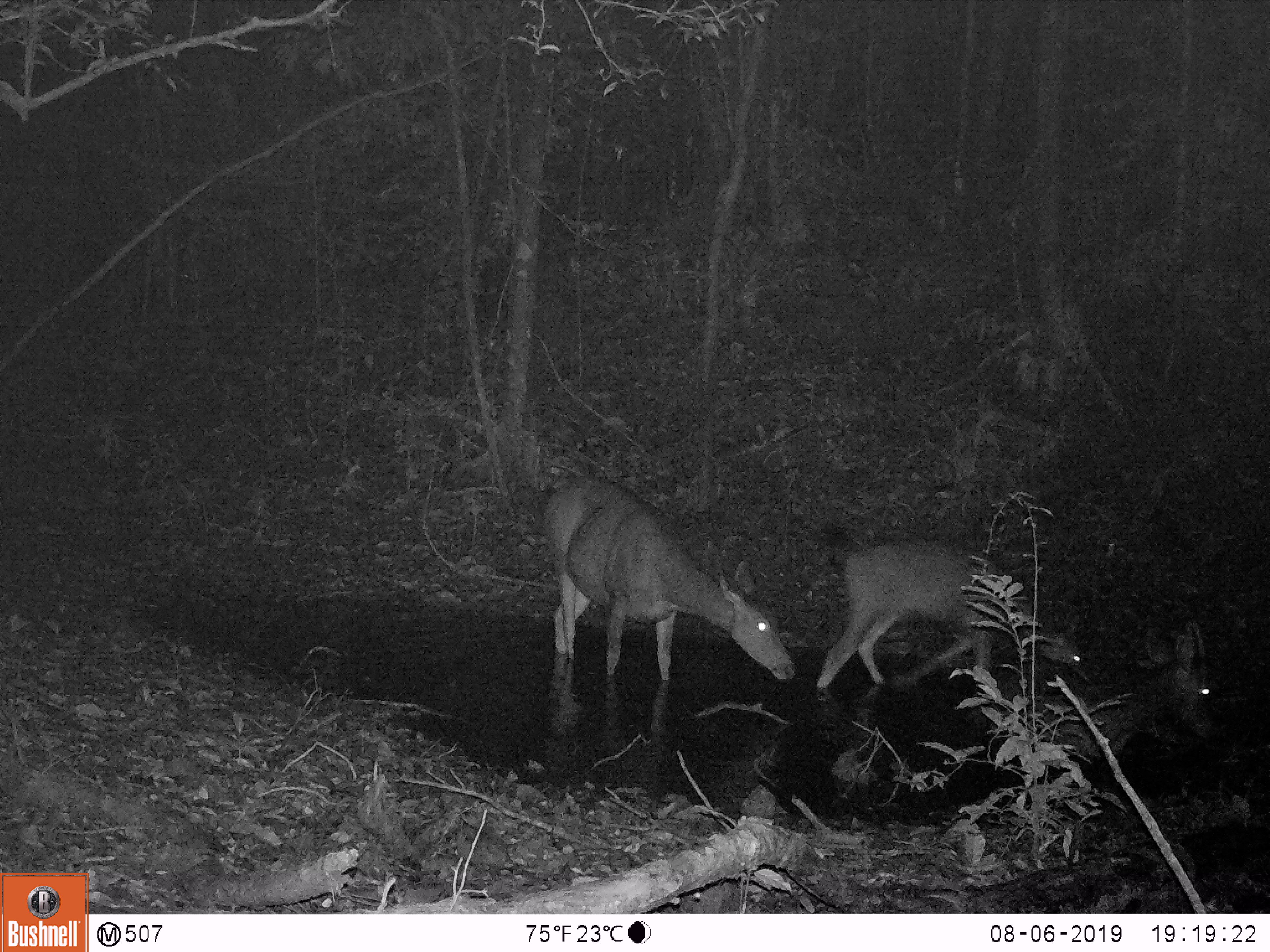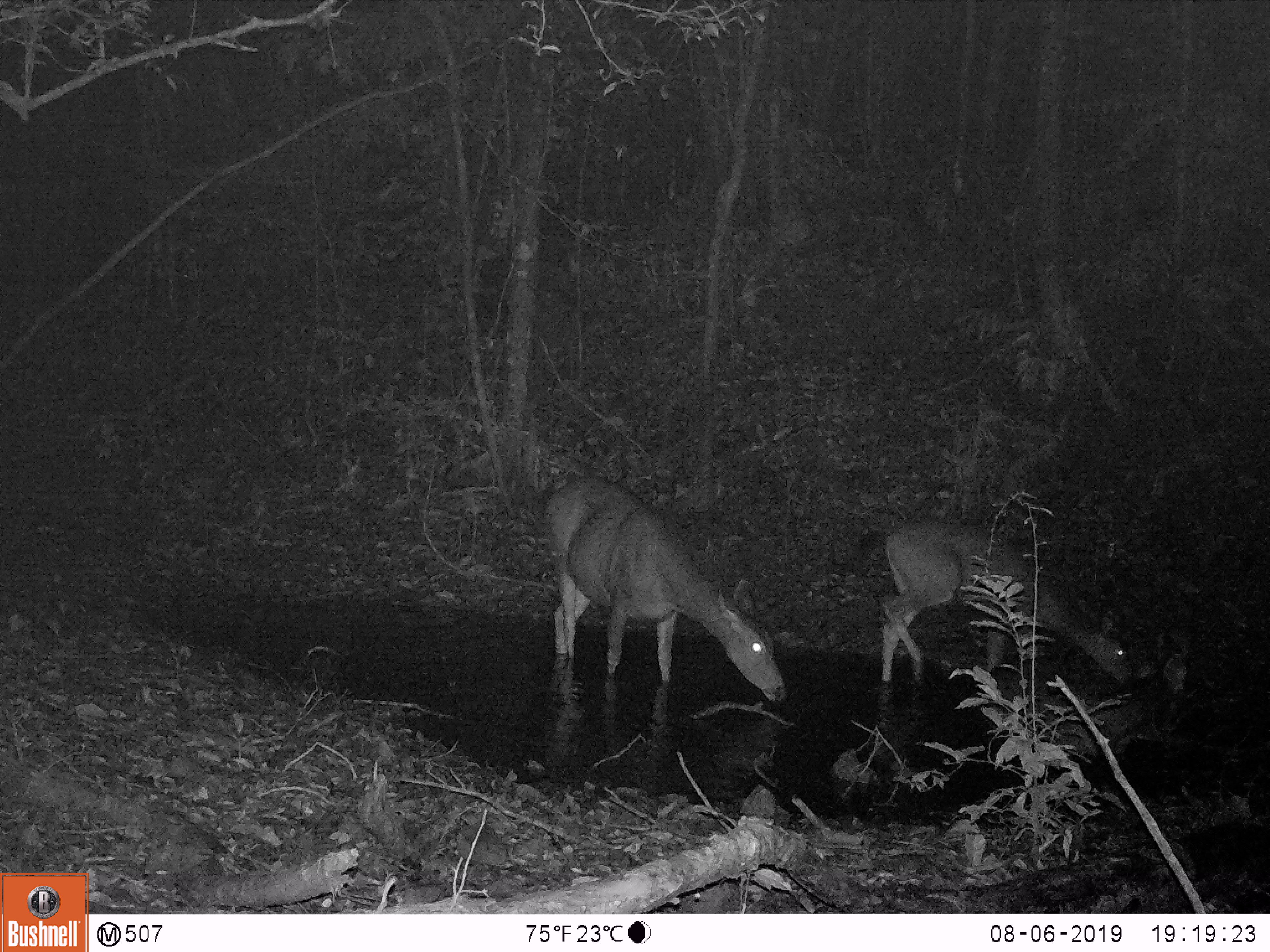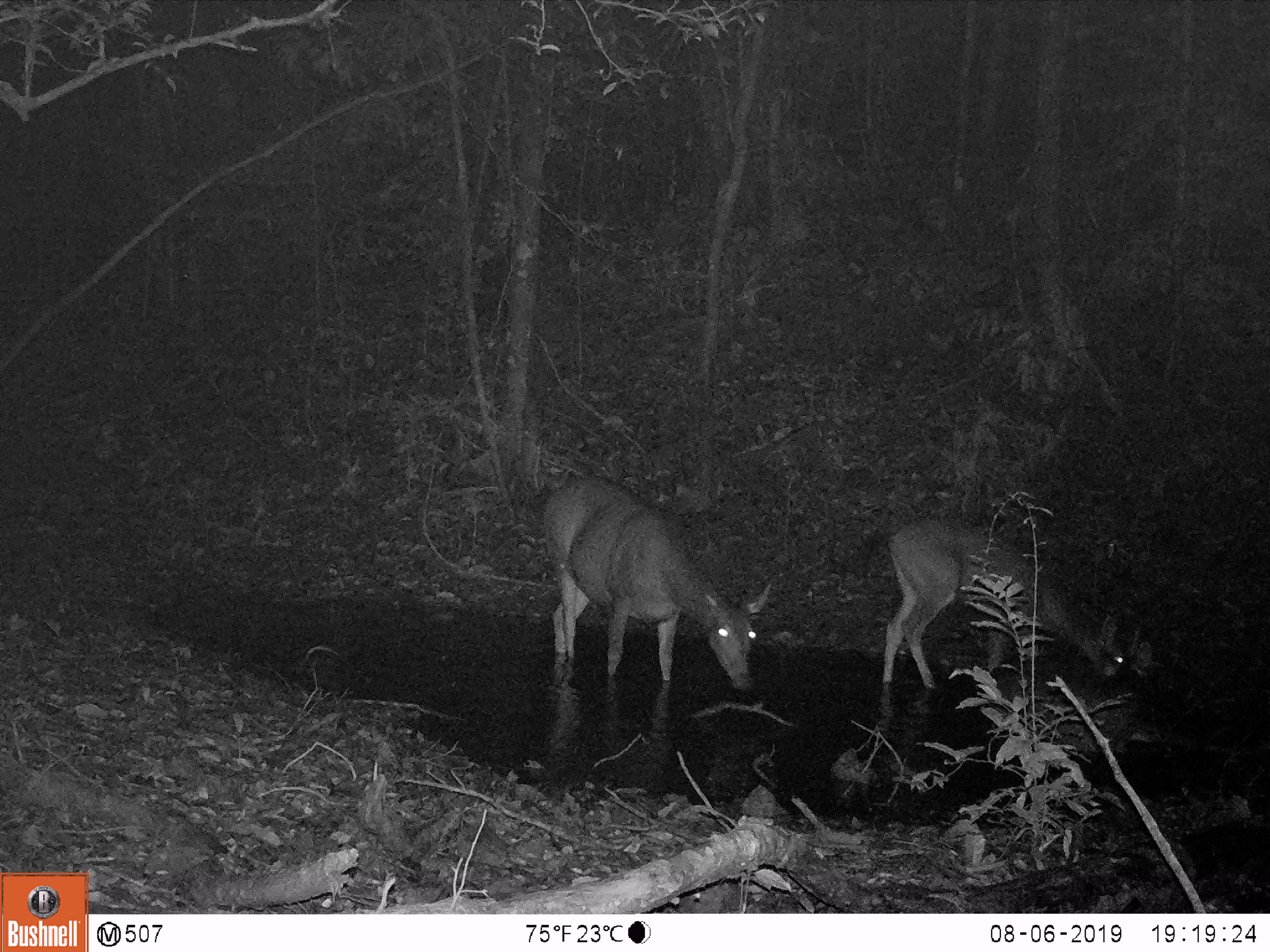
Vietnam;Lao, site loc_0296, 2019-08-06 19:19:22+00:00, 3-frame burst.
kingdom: Animalia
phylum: Chordata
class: Mammalia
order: Artiodactyla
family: Cervidae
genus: Rusa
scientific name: Rusa unicolor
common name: sambar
Sambar (Rusa unicolor). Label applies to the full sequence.